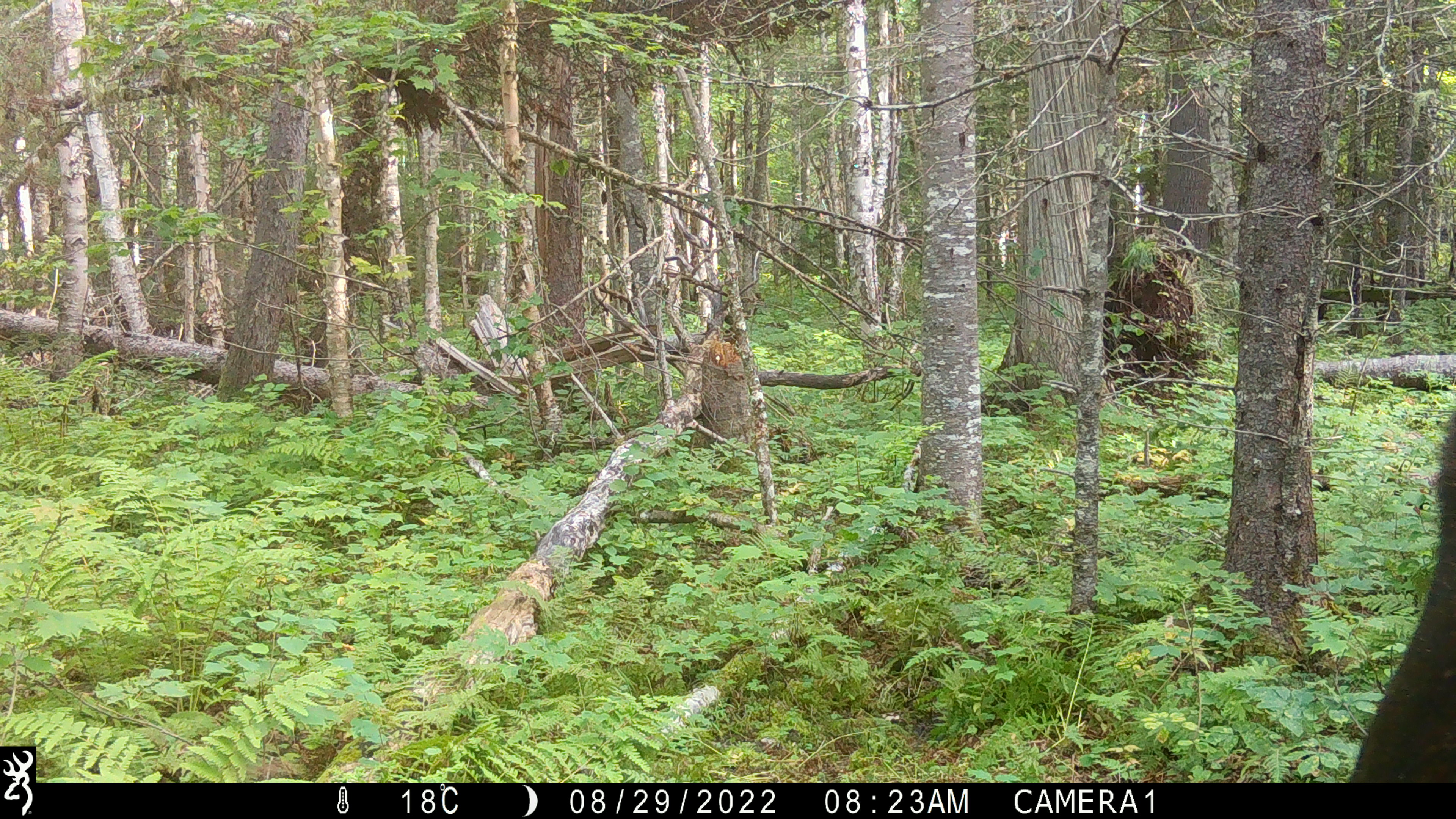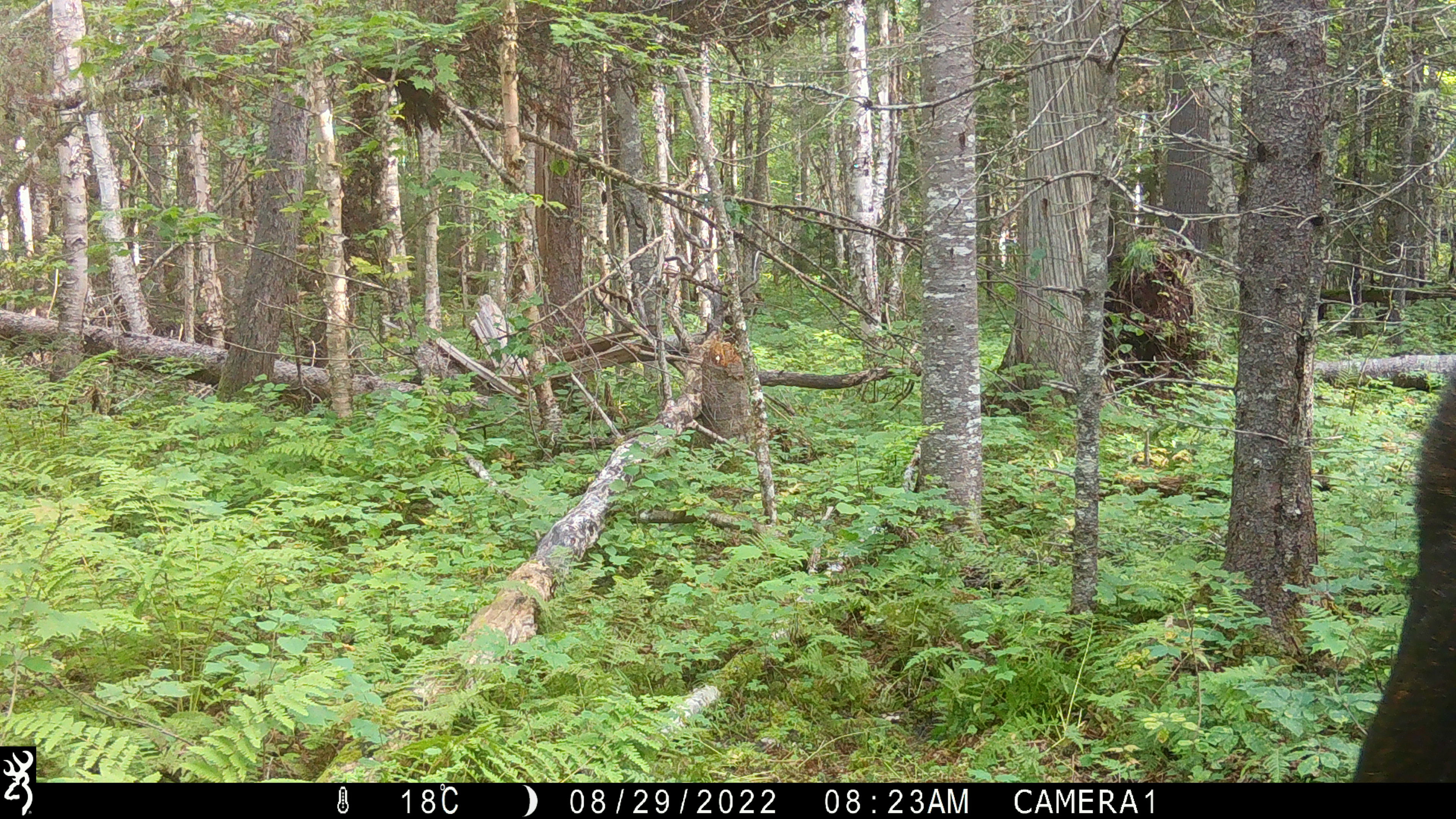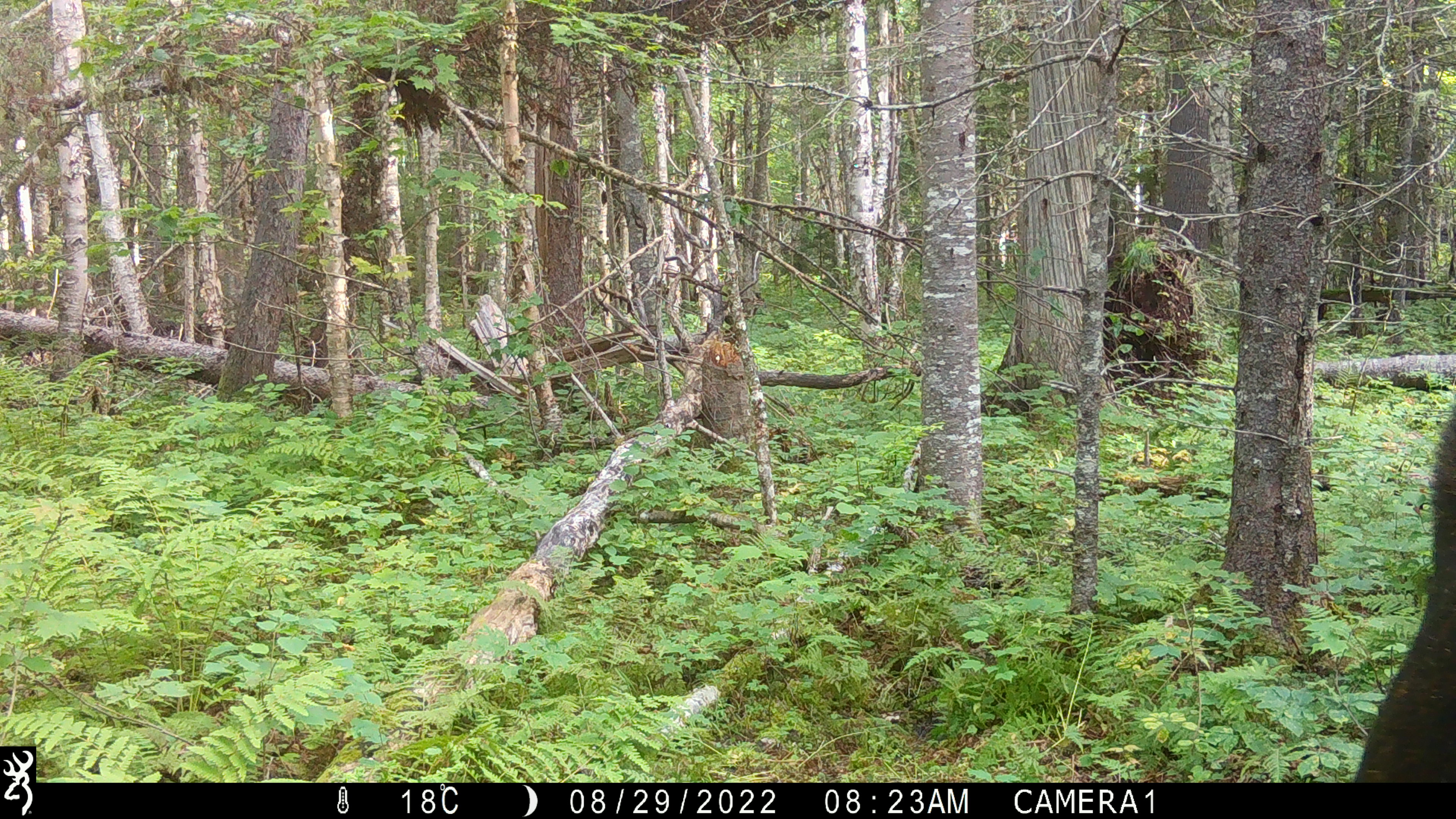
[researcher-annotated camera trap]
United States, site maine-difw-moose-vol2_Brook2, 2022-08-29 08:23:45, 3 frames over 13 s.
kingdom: Animalia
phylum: Chordata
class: Mammalia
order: Artiodactyla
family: Cervidae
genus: Alces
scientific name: Alces alces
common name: moose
Moose (Alces alces).